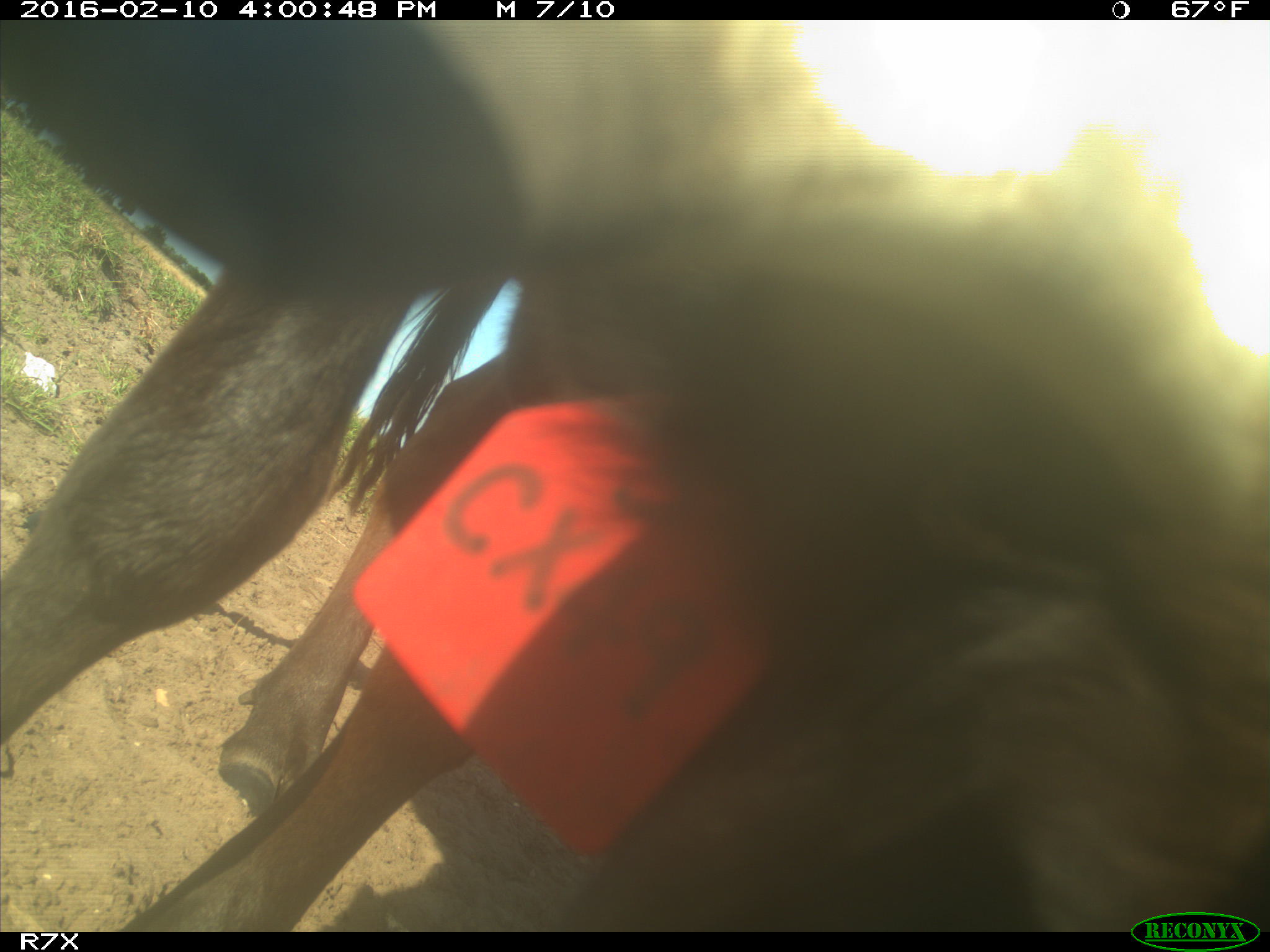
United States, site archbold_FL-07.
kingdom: Animalia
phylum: Chordata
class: Mammalia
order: Artiodactyla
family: Bovidae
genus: Bos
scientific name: Bos taurus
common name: domestic cow